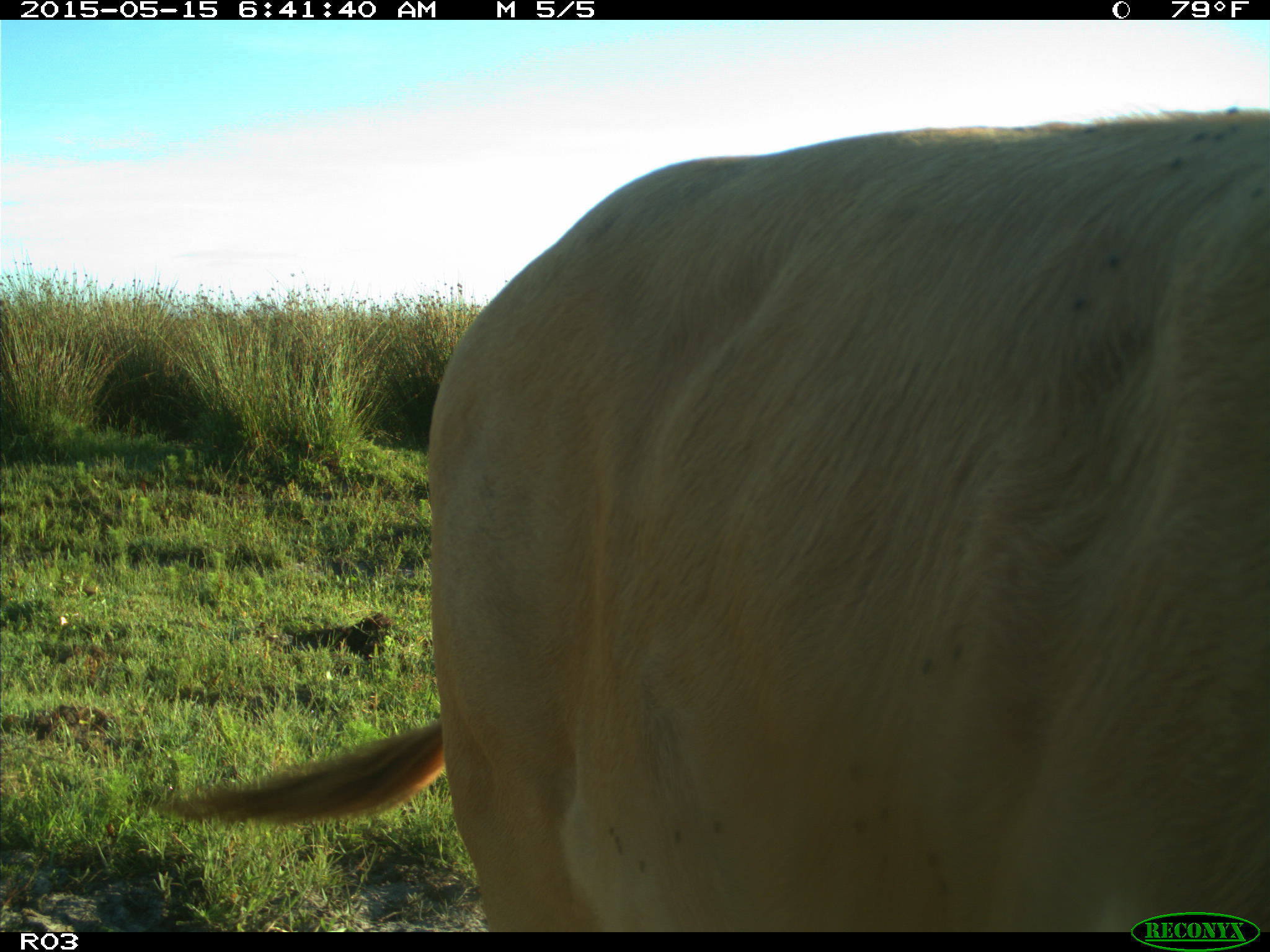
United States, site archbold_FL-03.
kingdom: Animalia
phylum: Chordata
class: Mammalia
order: Artiodactyla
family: Bovidae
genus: Bos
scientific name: Bos taurus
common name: domestic cow